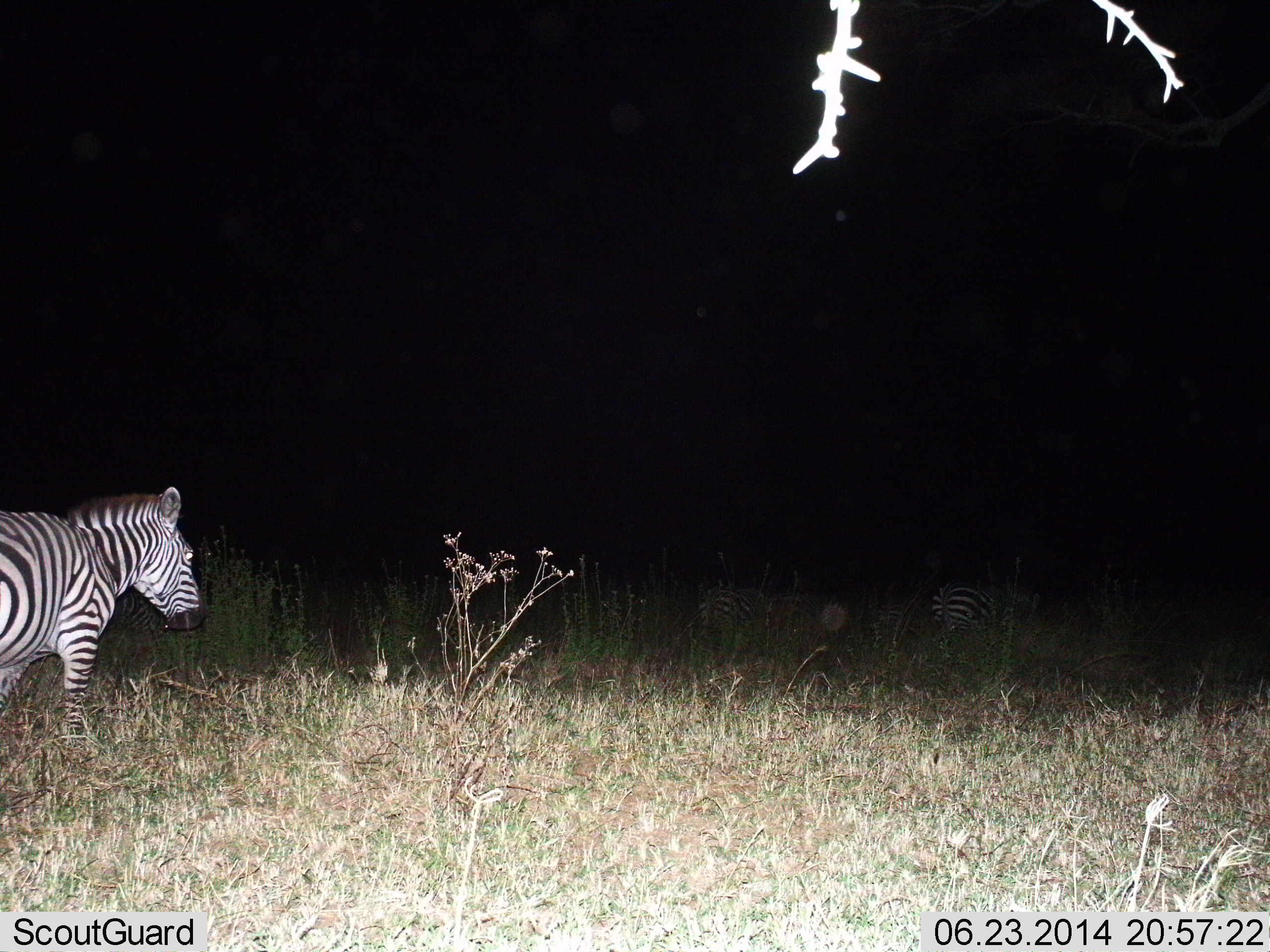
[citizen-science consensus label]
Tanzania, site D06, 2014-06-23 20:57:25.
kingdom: Animalia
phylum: Chordata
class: Mammalia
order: Perissodactyla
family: Equidae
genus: Equus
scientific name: Equus quagga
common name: plains zebra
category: zebra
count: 3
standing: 70%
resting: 0%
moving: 40%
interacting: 0%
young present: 0%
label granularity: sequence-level